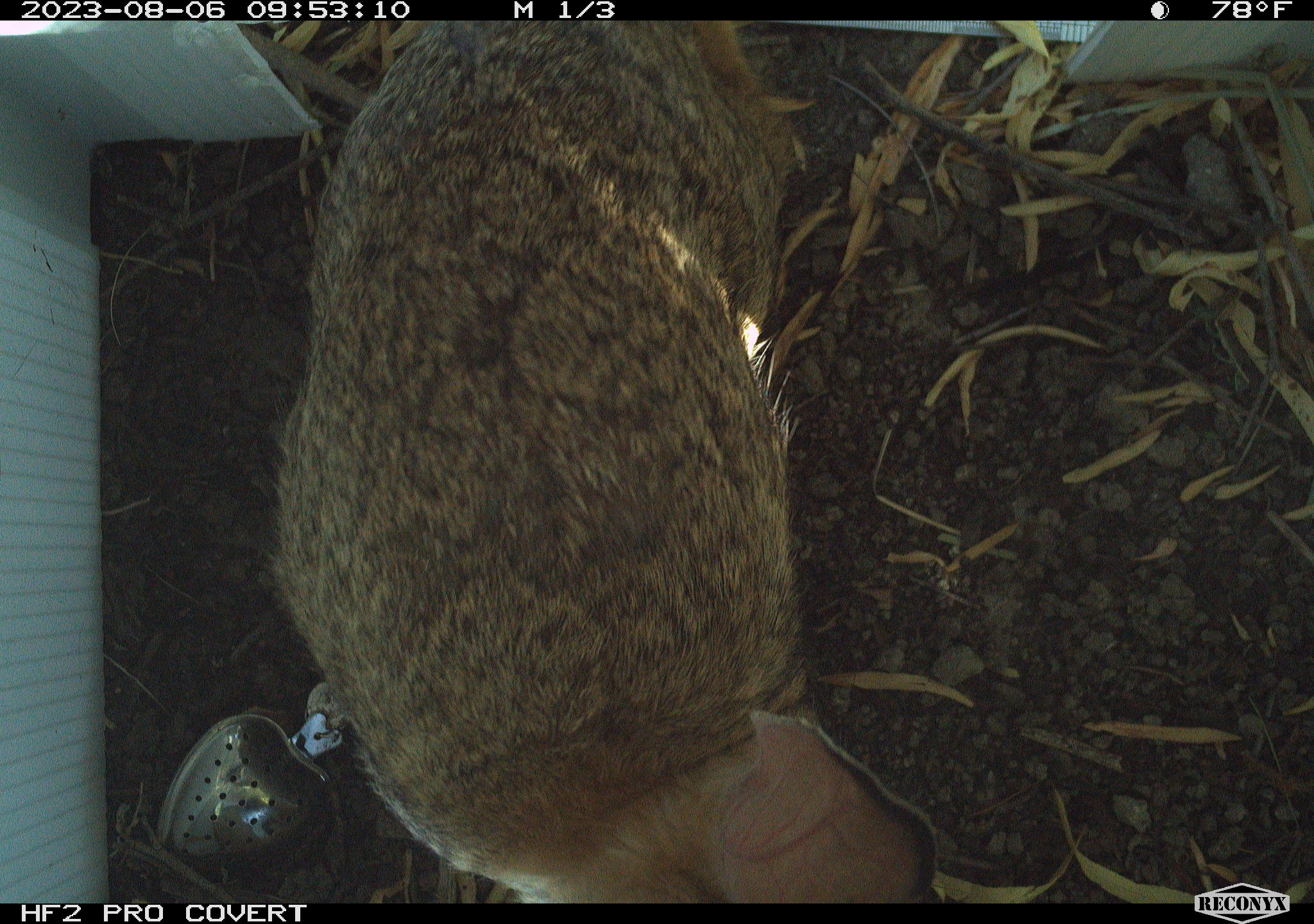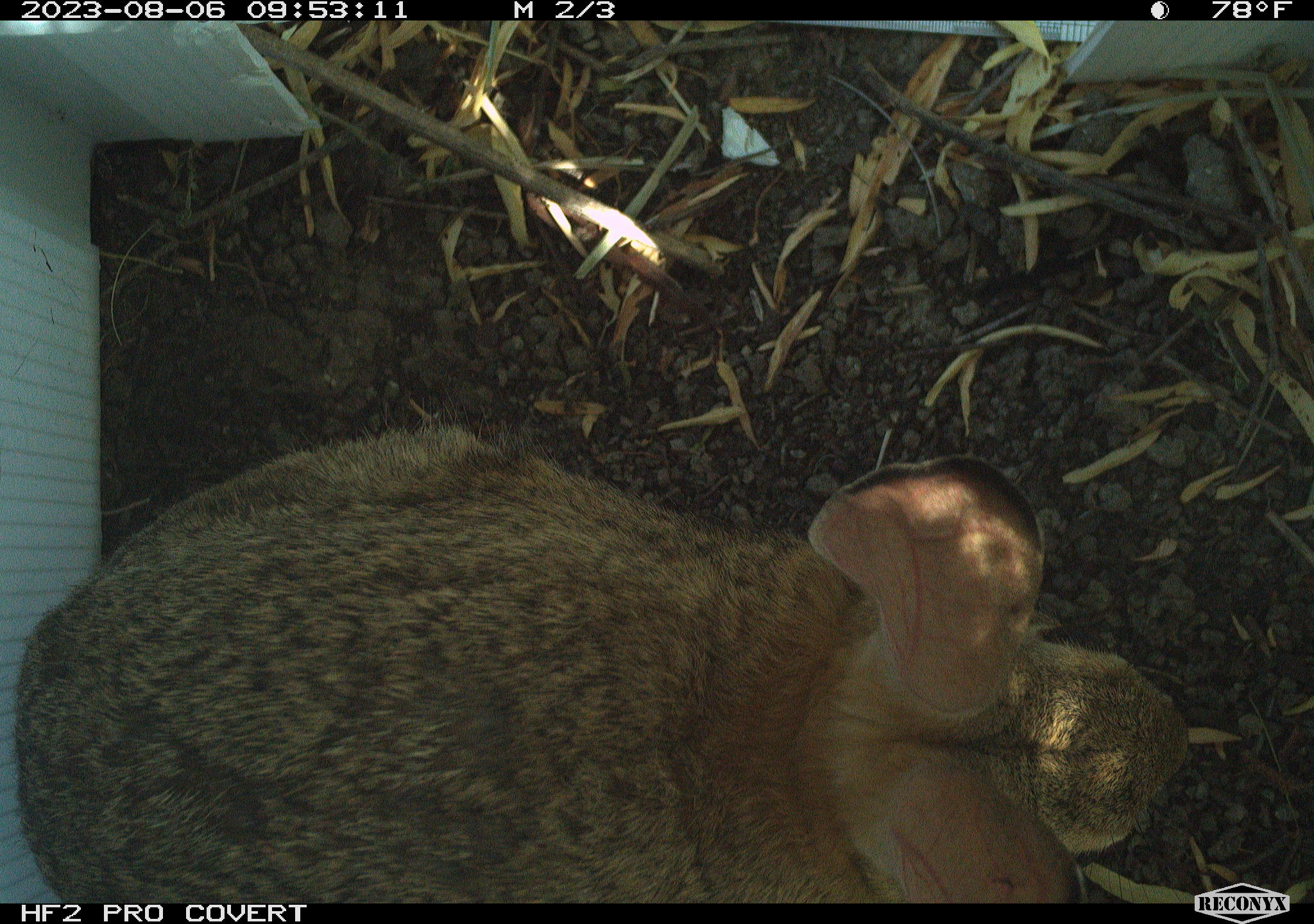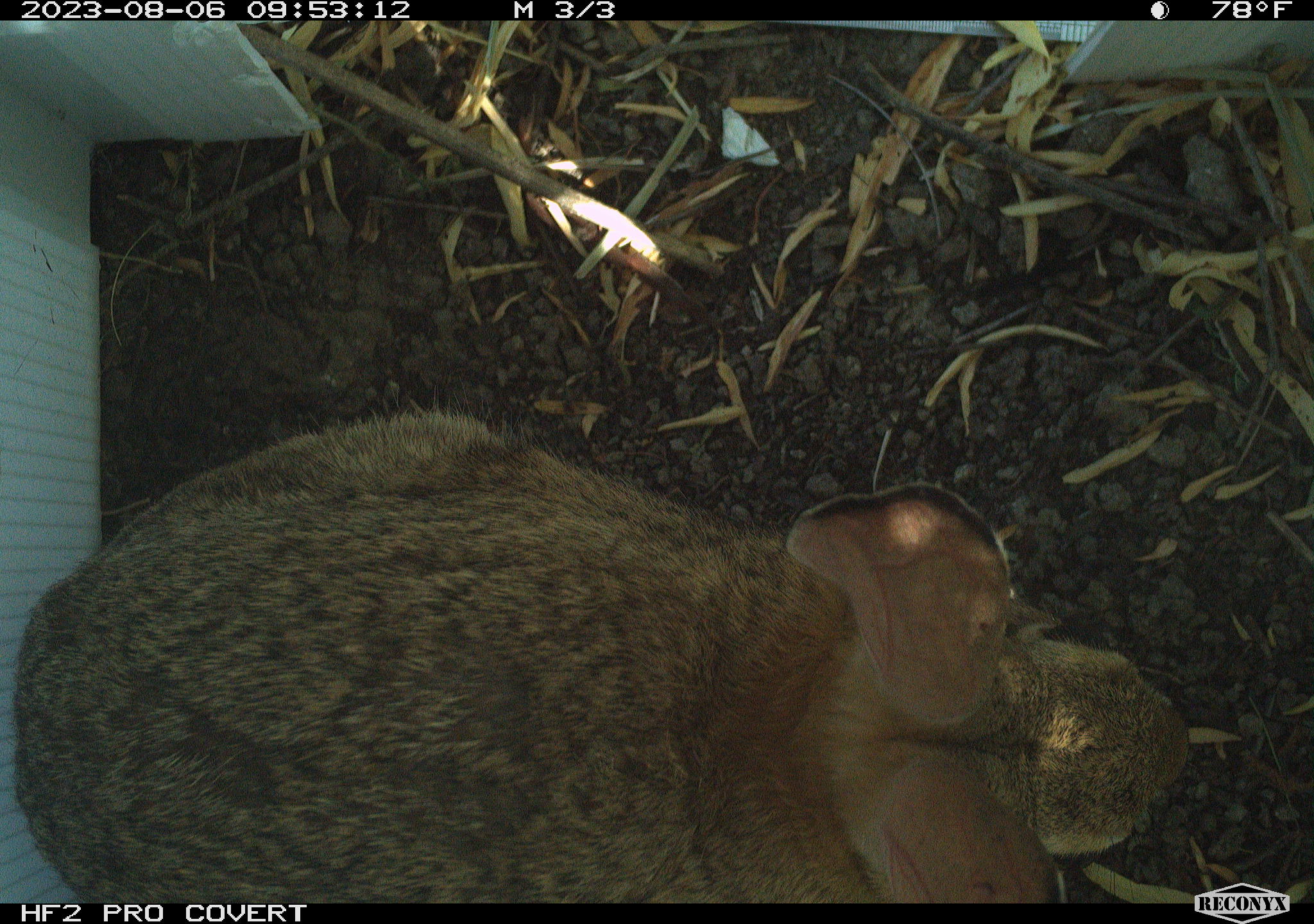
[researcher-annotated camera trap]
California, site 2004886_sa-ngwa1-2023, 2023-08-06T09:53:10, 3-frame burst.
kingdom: Animalia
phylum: Chordata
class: Mammalia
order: Lagomorpha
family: Leporidae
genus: Sylvilagus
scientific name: Sylvilagus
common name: cottontail rabbits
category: sylvilagus species